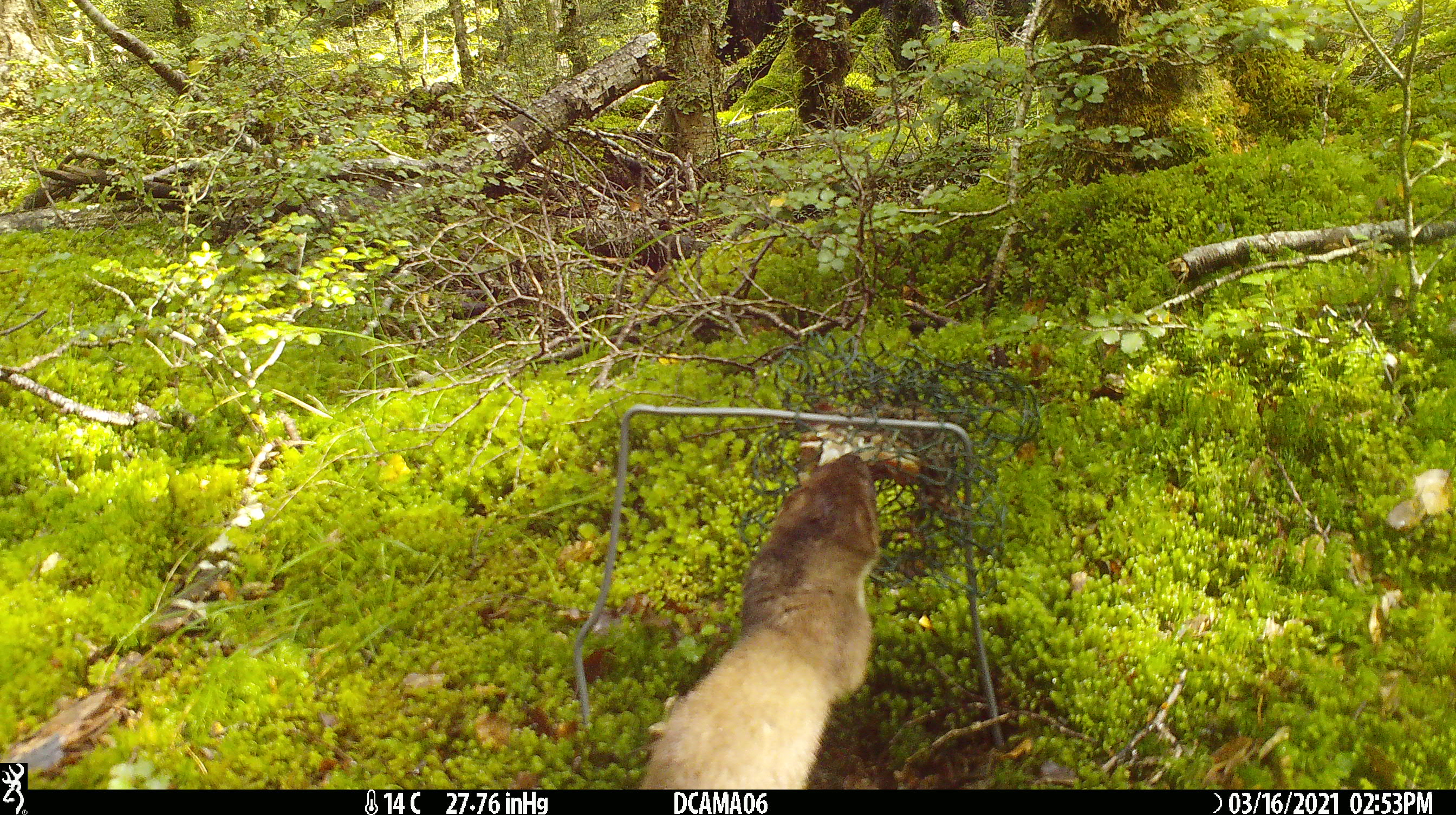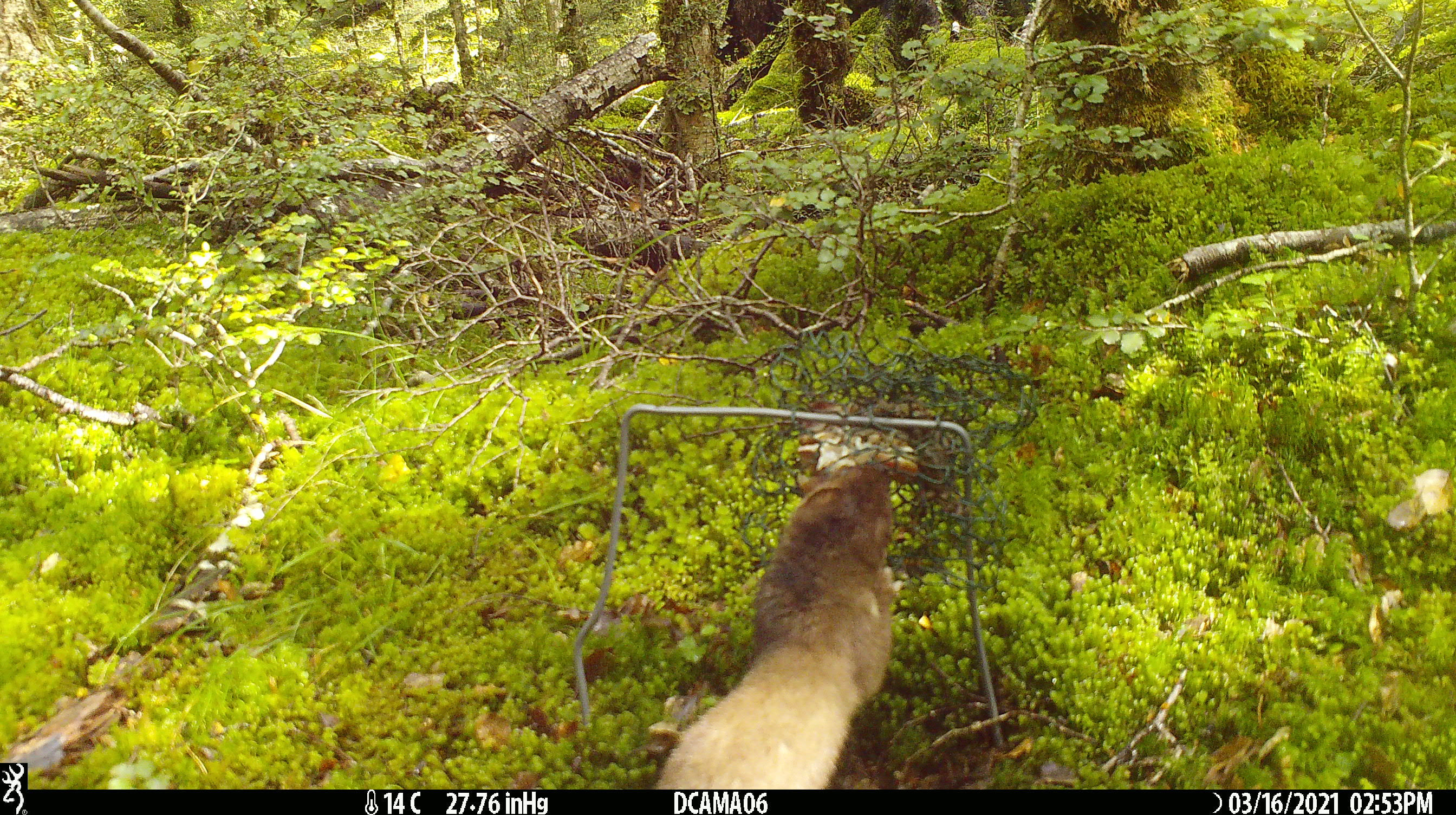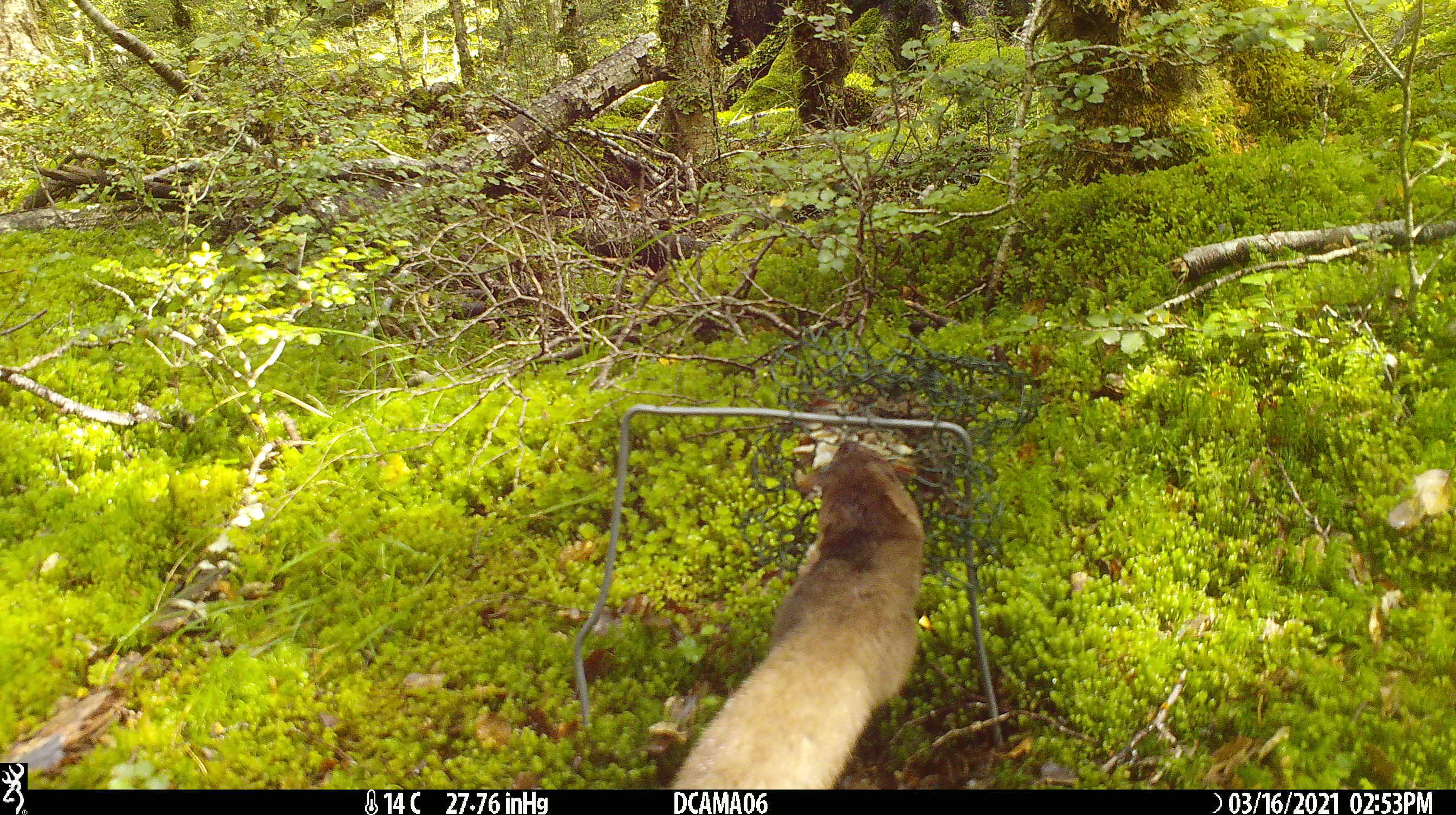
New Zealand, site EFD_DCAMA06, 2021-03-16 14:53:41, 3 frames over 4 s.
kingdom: Animalia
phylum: Chordata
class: Mammalia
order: Carnivora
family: Mustelidae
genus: Mustela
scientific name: Mustela erminea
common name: stoat